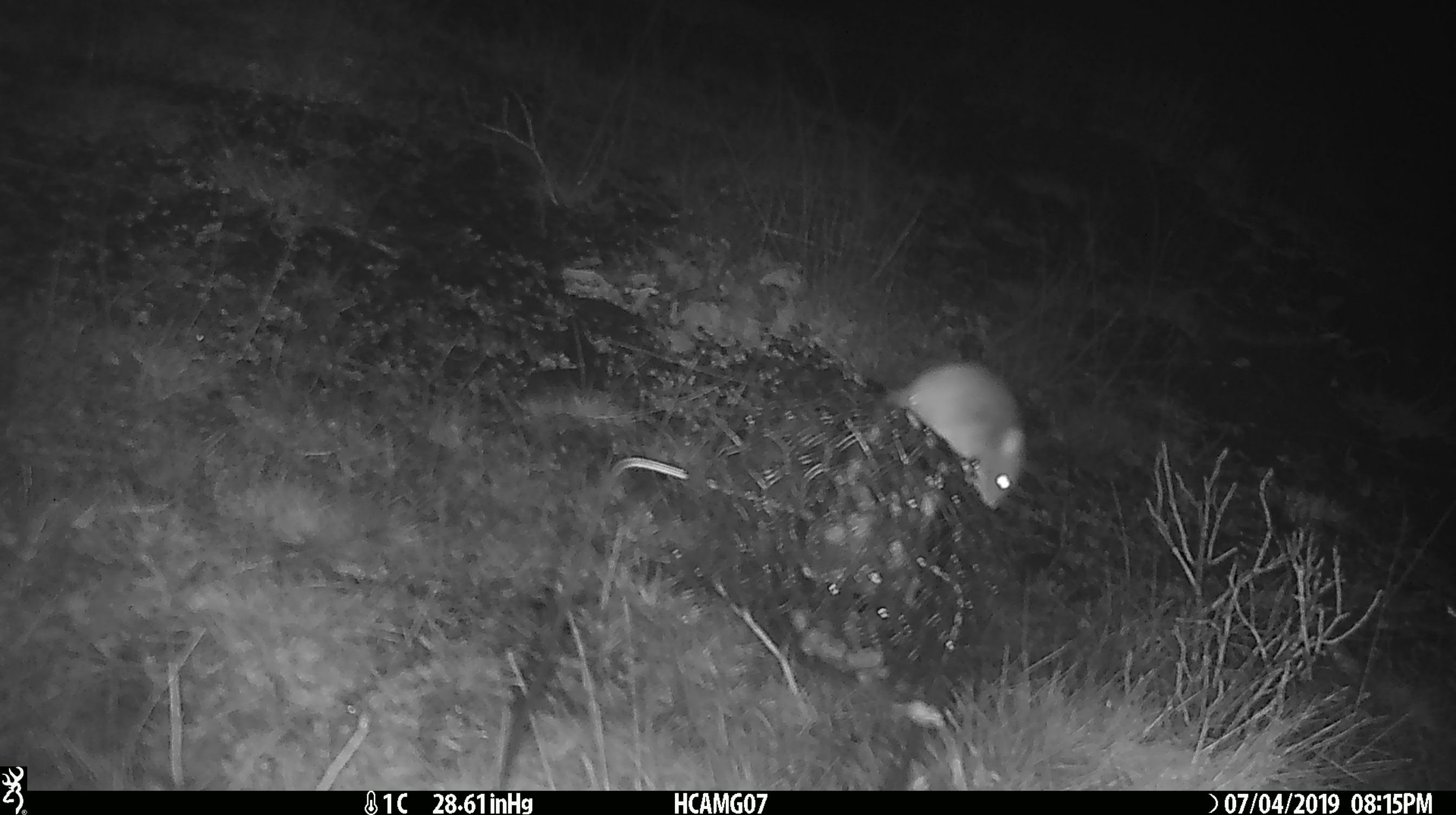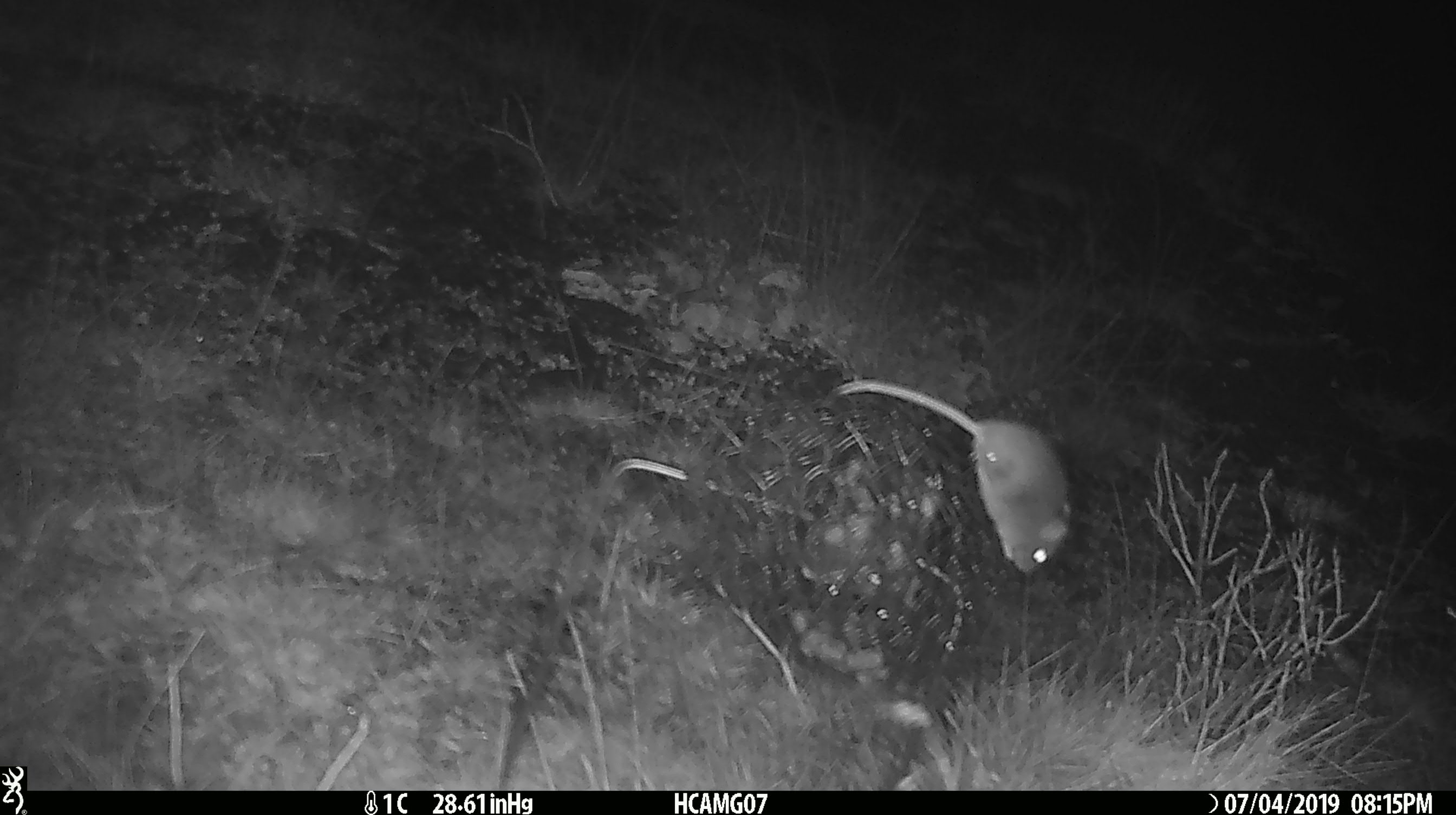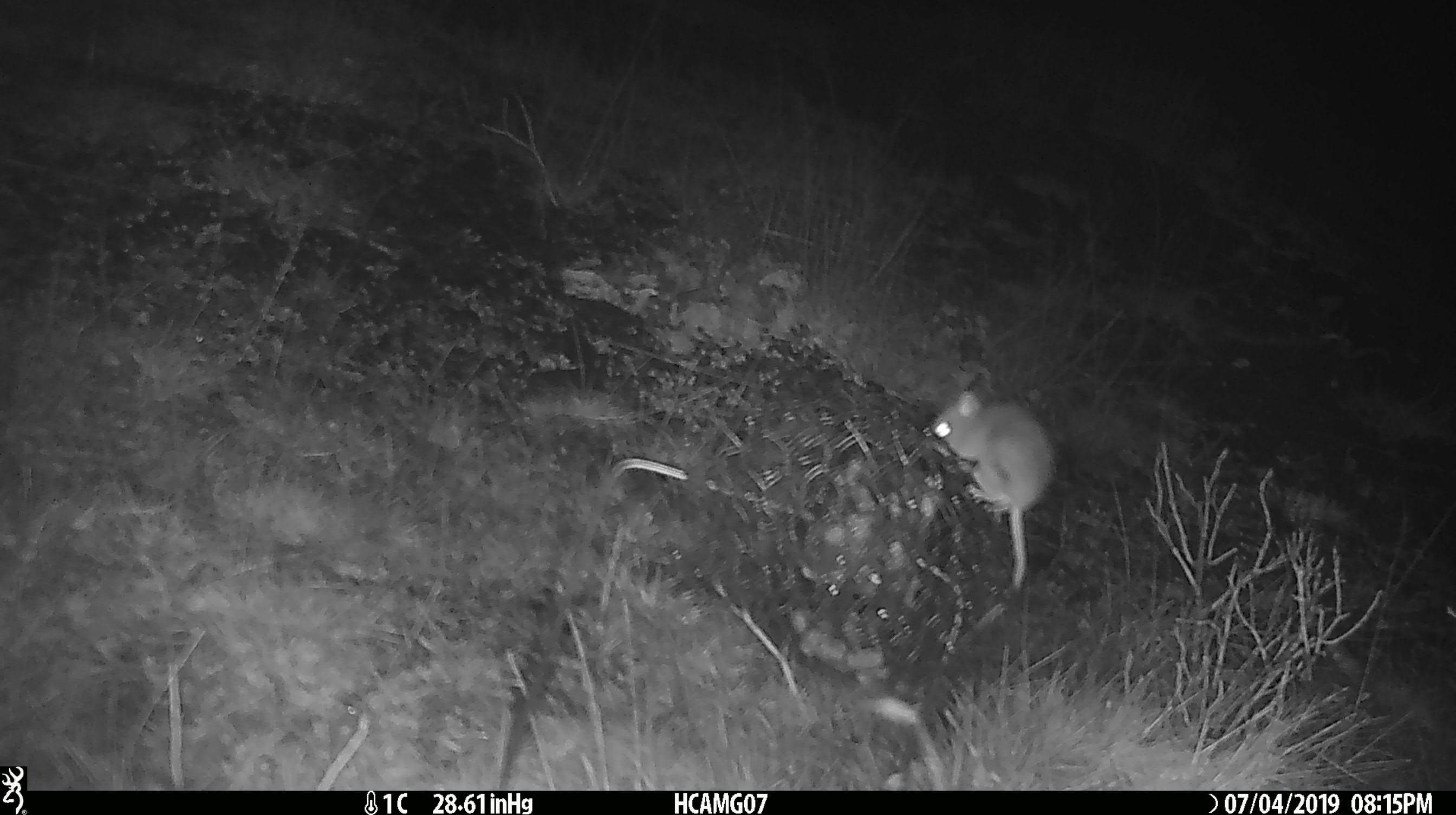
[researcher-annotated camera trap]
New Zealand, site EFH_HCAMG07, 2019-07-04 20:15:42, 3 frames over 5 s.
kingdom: Animalia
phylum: Chordata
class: Mammalia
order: Rodentia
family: Muridae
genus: Mus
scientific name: Mus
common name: mouse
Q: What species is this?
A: Mouse (Mus).